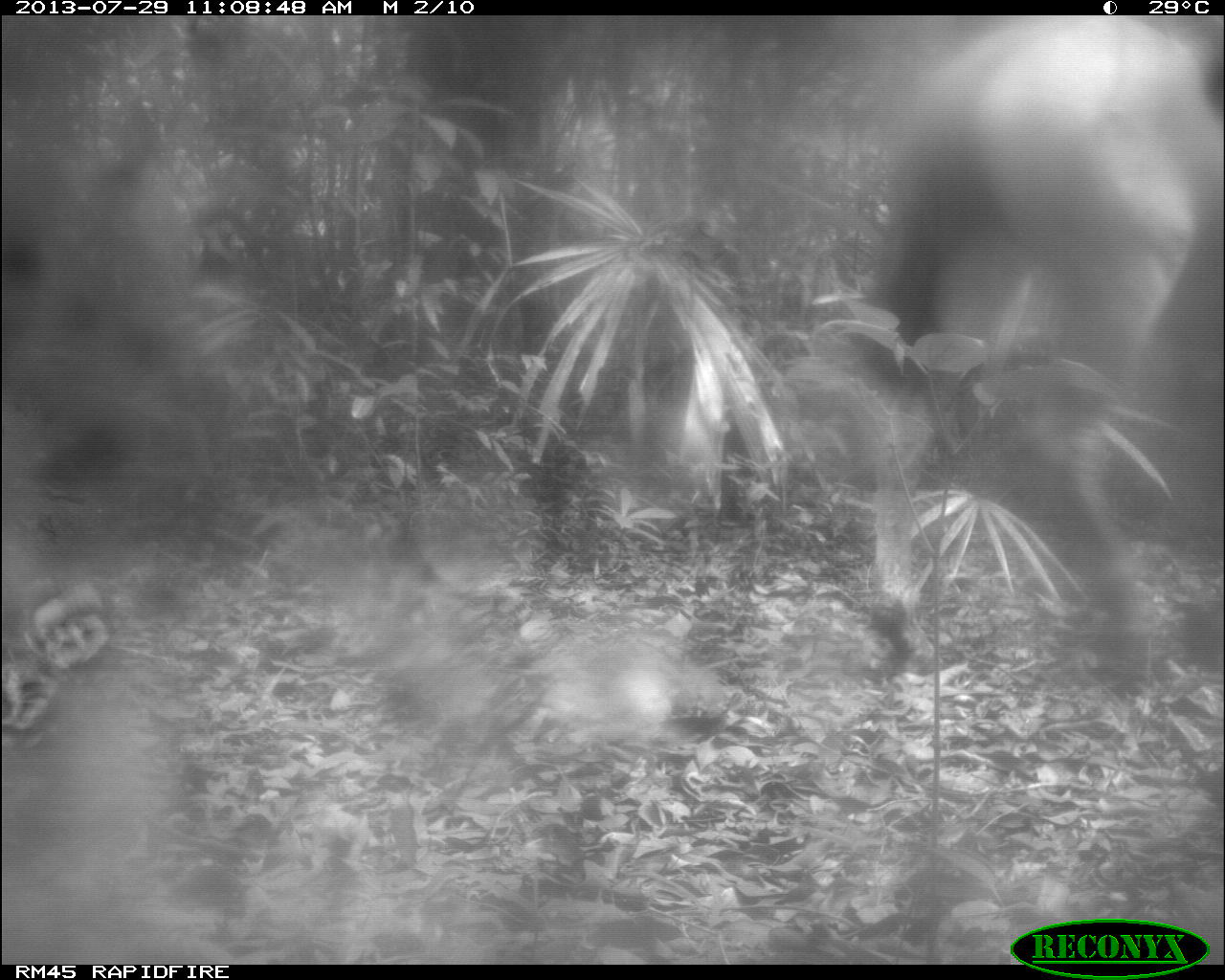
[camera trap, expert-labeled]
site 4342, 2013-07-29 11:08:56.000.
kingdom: Animalia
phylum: Chordata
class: Mammalia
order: Perissodactyla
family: Equidae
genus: Equus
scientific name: Equus ferus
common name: wild horse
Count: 1.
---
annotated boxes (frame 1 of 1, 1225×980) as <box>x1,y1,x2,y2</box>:
equus ferus: <box>878,13,1213,679</box>